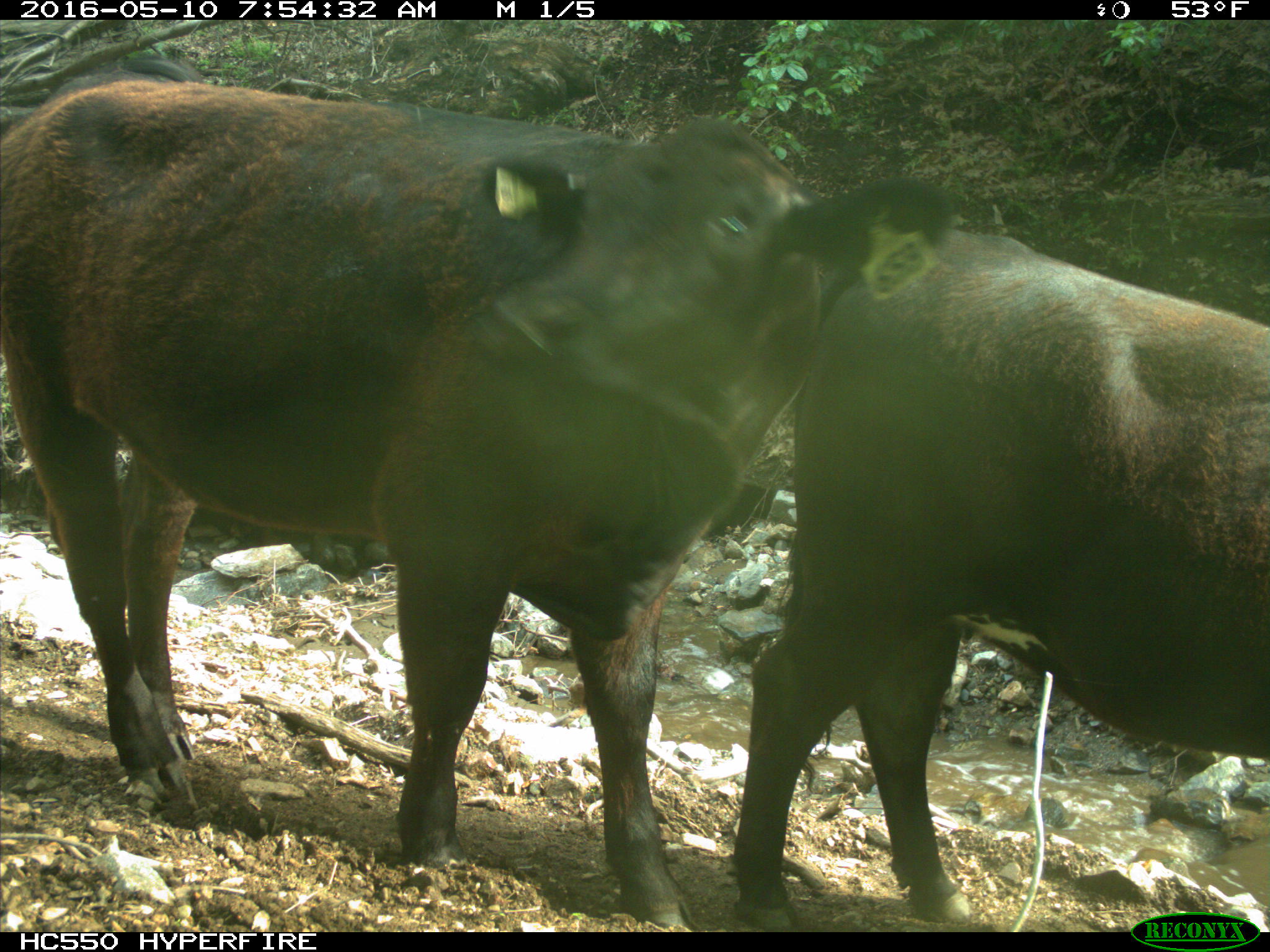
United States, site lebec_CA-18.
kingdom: Animalia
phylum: Chordata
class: Mammalia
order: Artiodactyla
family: Bovidae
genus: Bos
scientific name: Bos taurus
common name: domestic cow